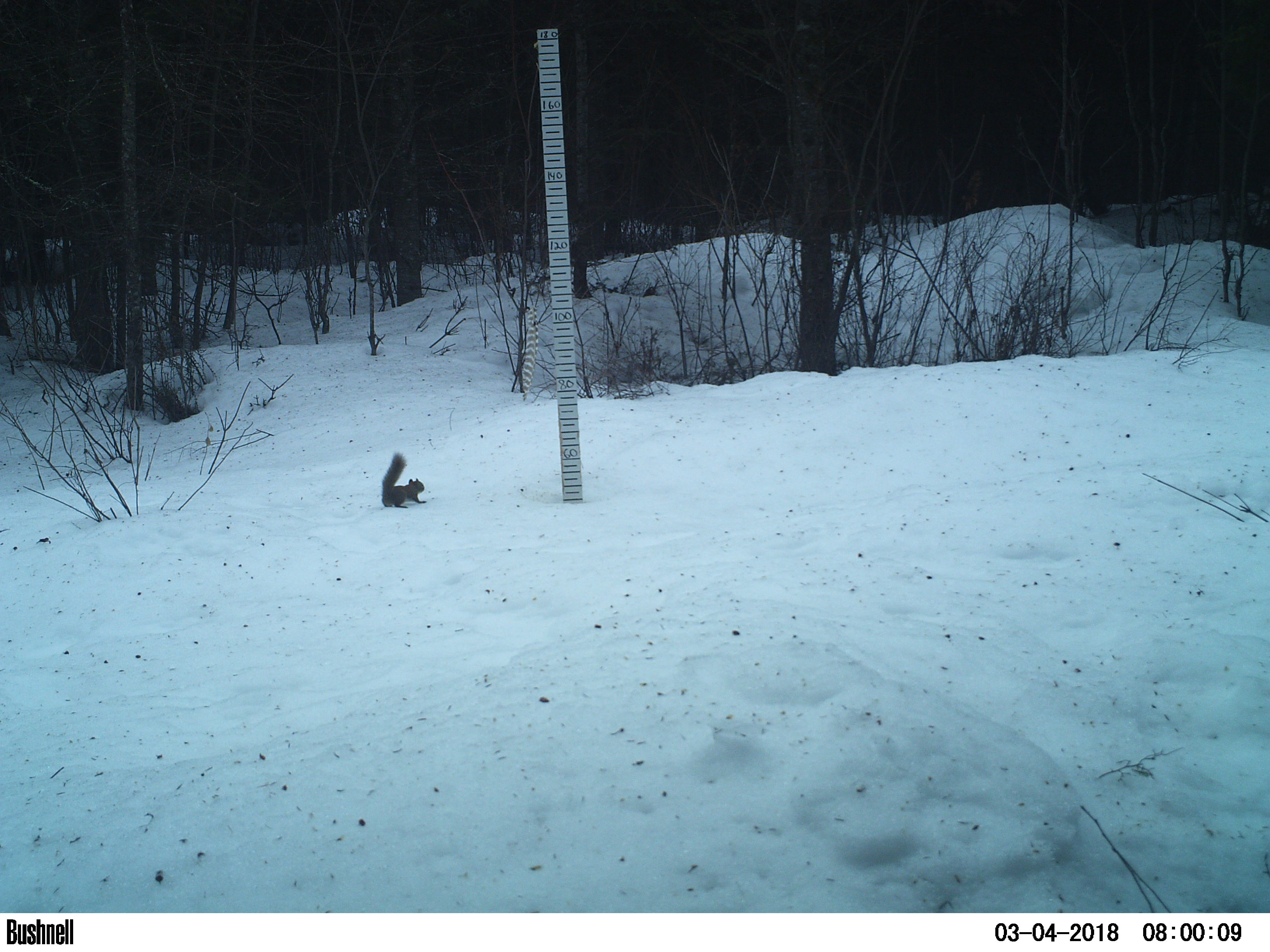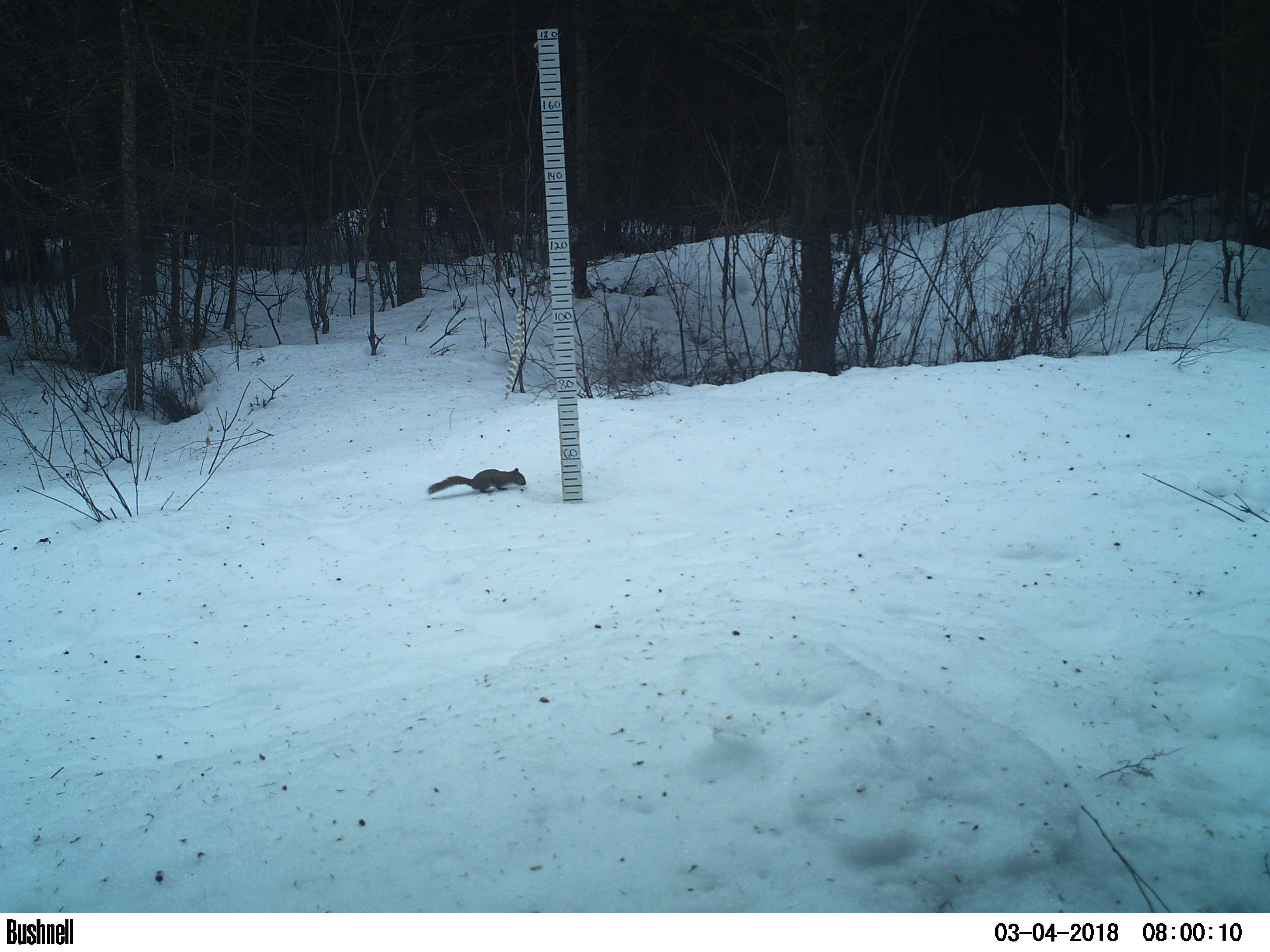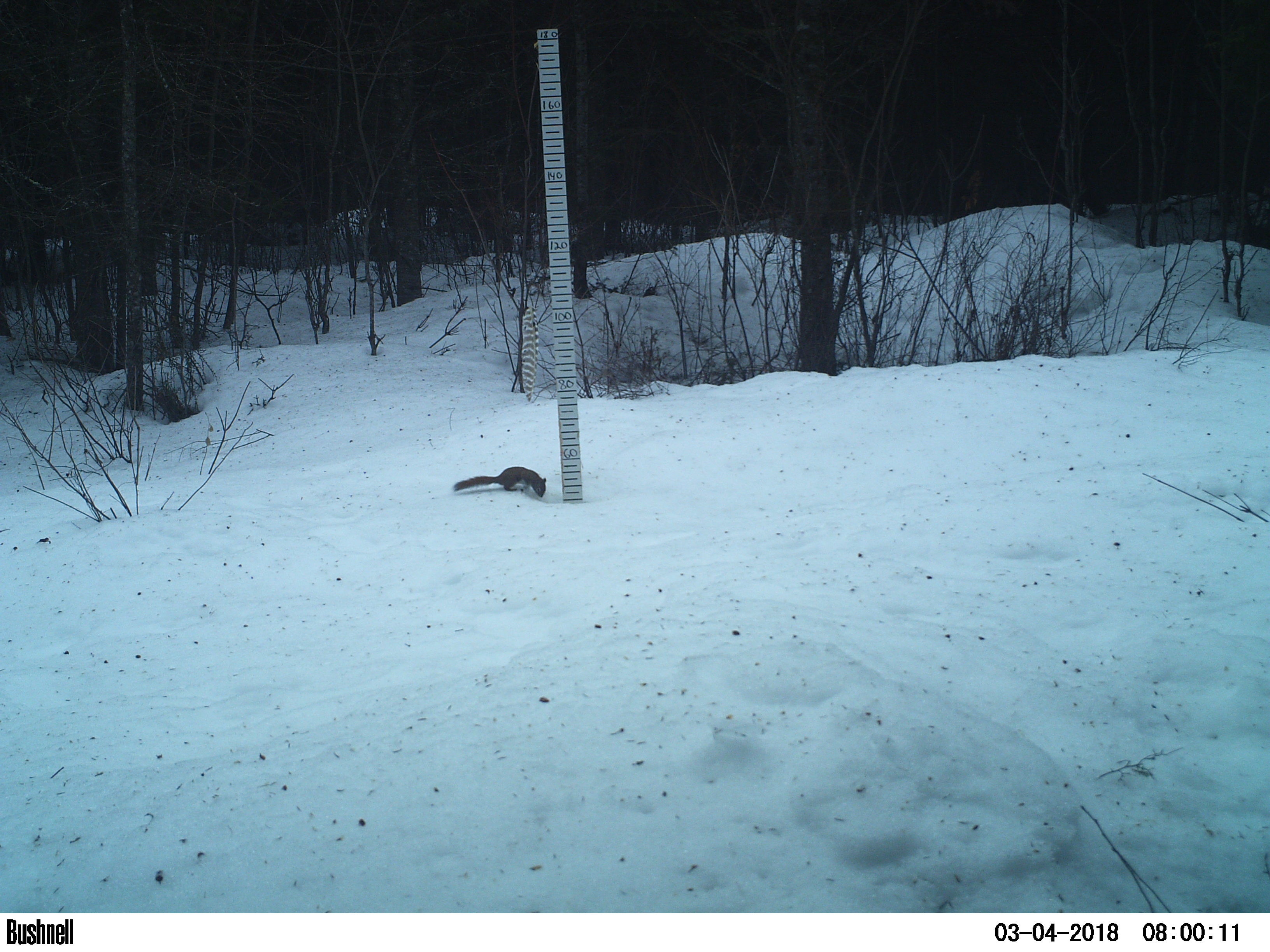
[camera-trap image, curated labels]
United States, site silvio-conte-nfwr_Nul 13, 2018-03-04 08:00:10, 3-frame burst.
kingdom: Animalia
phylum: Chordata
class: Mammalia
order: Rodentia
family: Sciuridae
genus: Tamiasciurus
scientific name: Tamiasciurus hudsonicus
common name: red squirrel